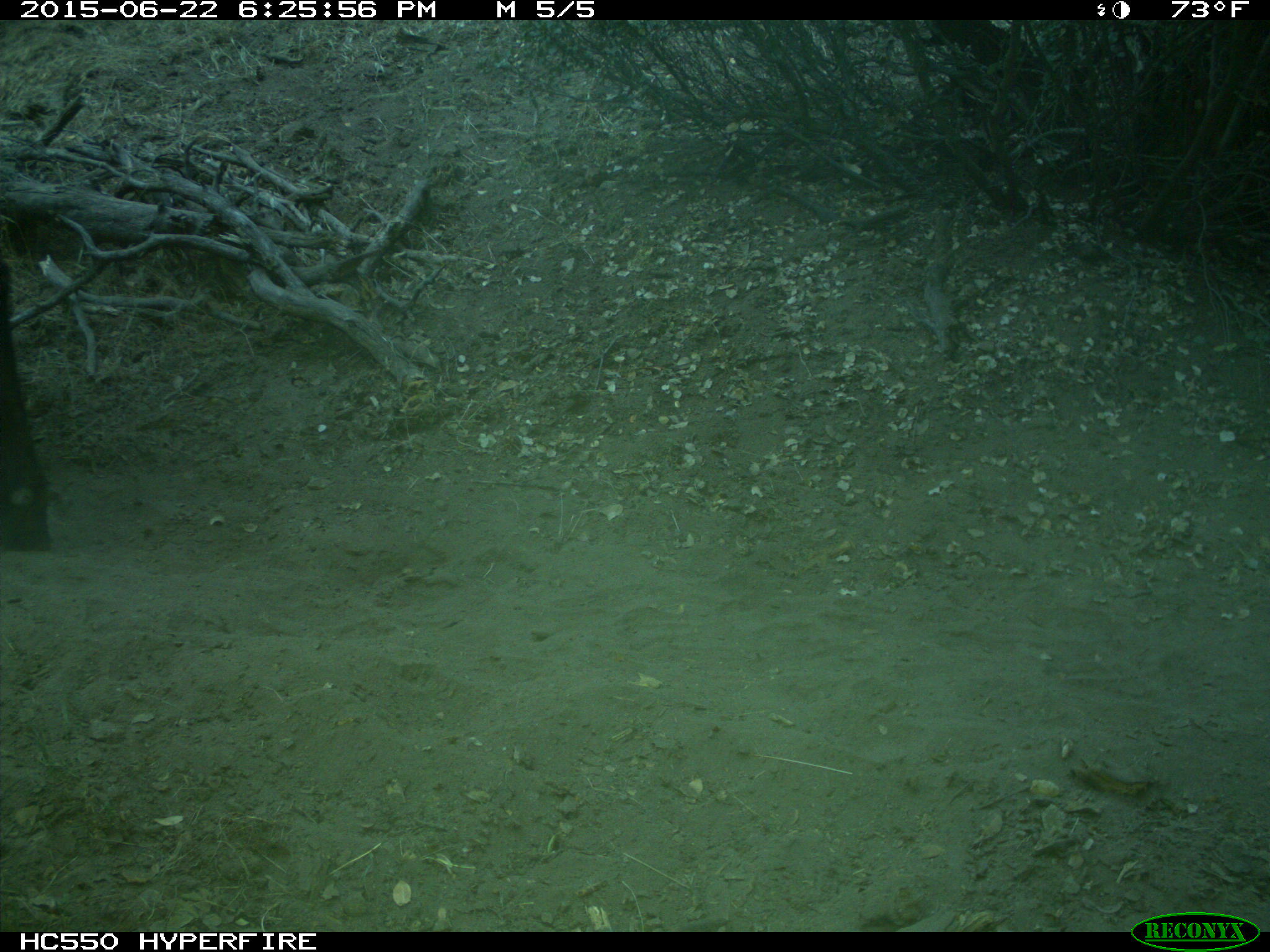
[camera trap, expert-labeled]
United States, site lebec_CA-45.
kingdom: Animalia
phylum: Chordata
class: Mammalia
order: Artiodactyla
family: Bovidae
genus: Bos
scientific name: Bos taurus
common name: domestic cow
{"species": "Bos taurus (domestic cow)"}